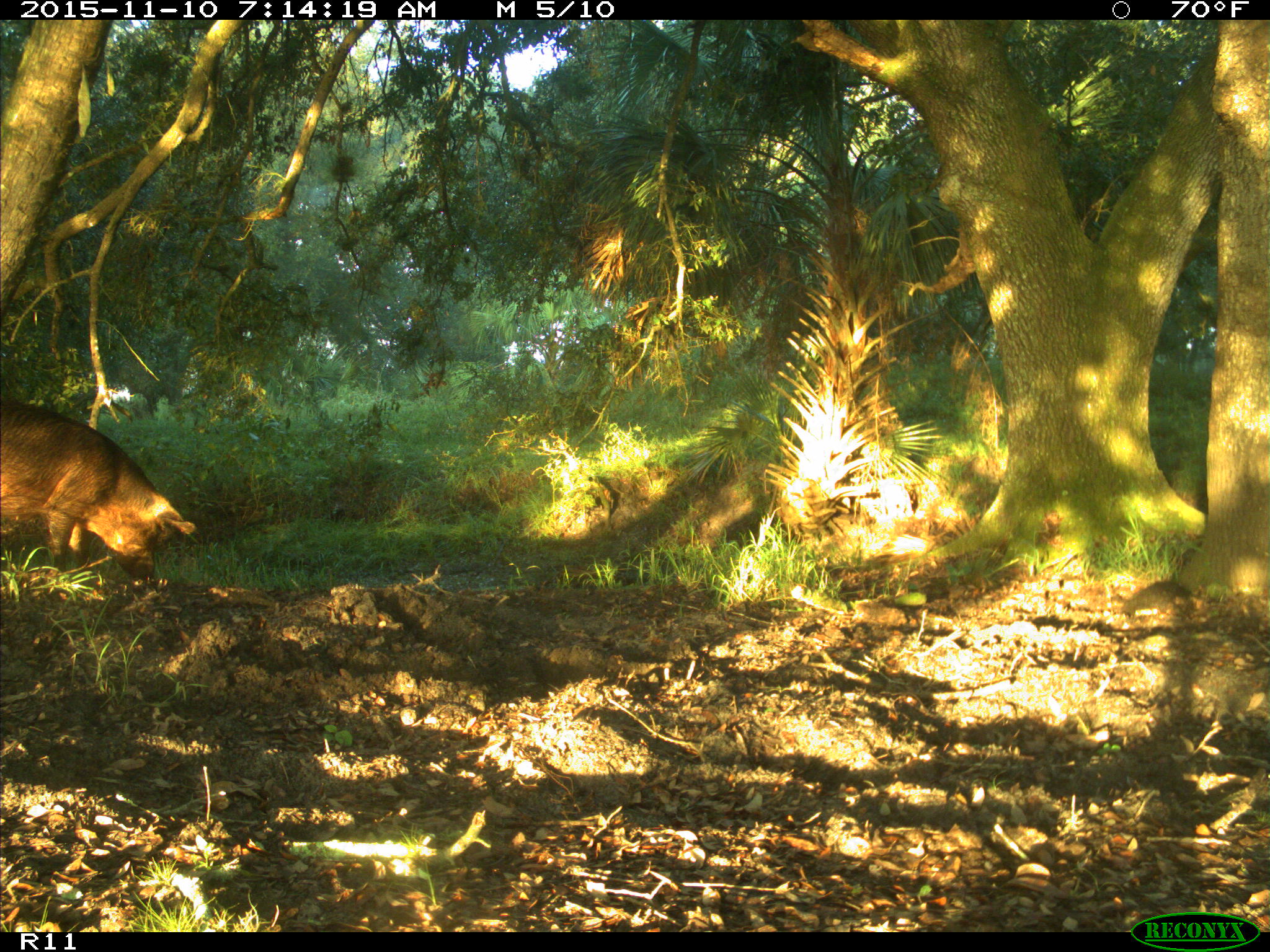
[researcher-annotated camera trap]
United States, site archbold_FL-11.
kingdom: Animalia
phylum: Chordata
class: Mammalia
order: Artiodactyla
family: Suidae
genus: Sus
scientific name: Sus scrofa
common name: wild boar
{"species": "Sus scrofa (wild boar)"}